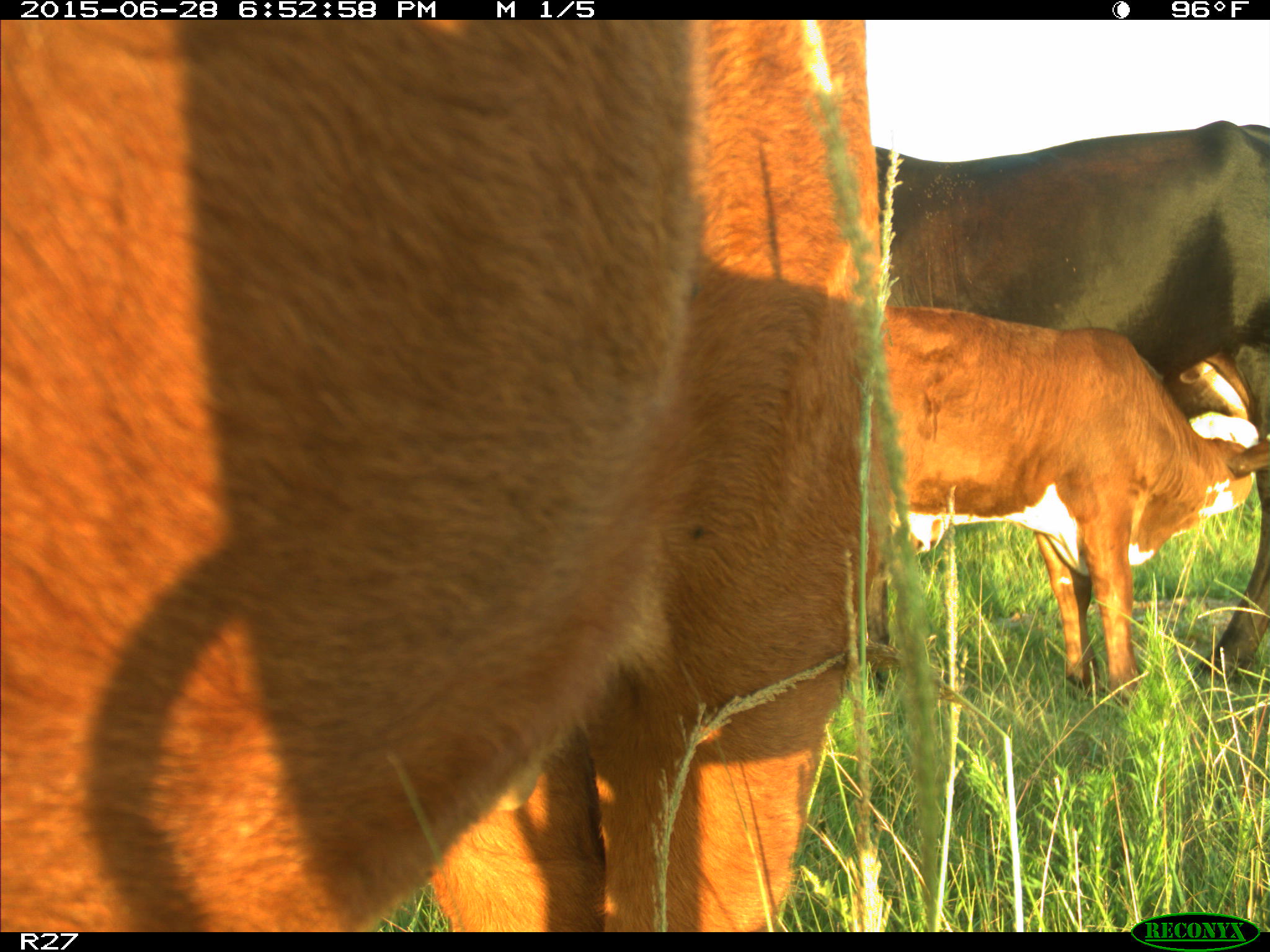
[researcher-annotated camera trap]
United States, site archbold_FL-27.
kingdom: Animalia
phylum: Chordata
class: Mammalia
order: Artiodactyla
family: Bovidae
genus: Bos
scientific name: Bos taurus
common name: domestic cow